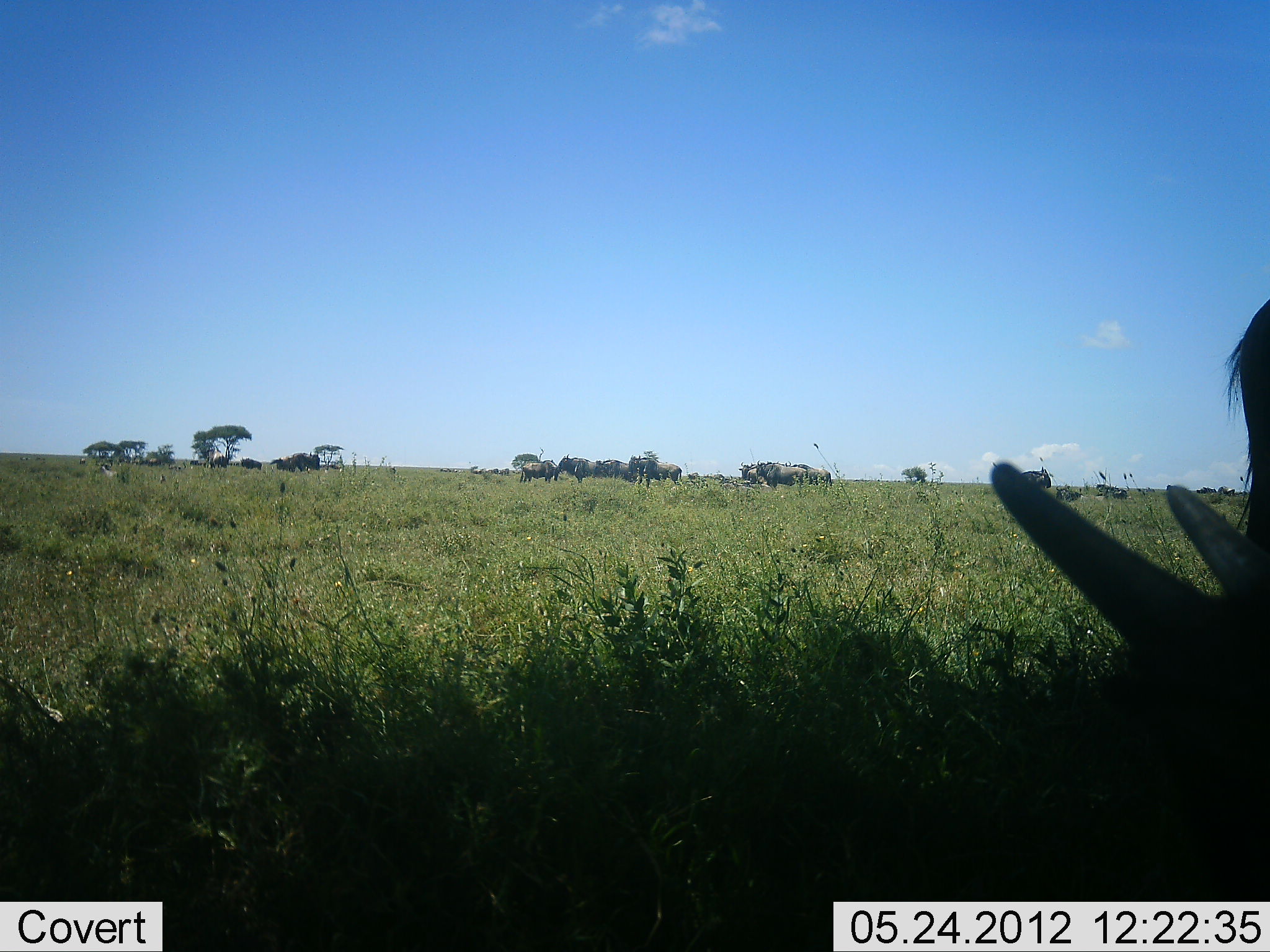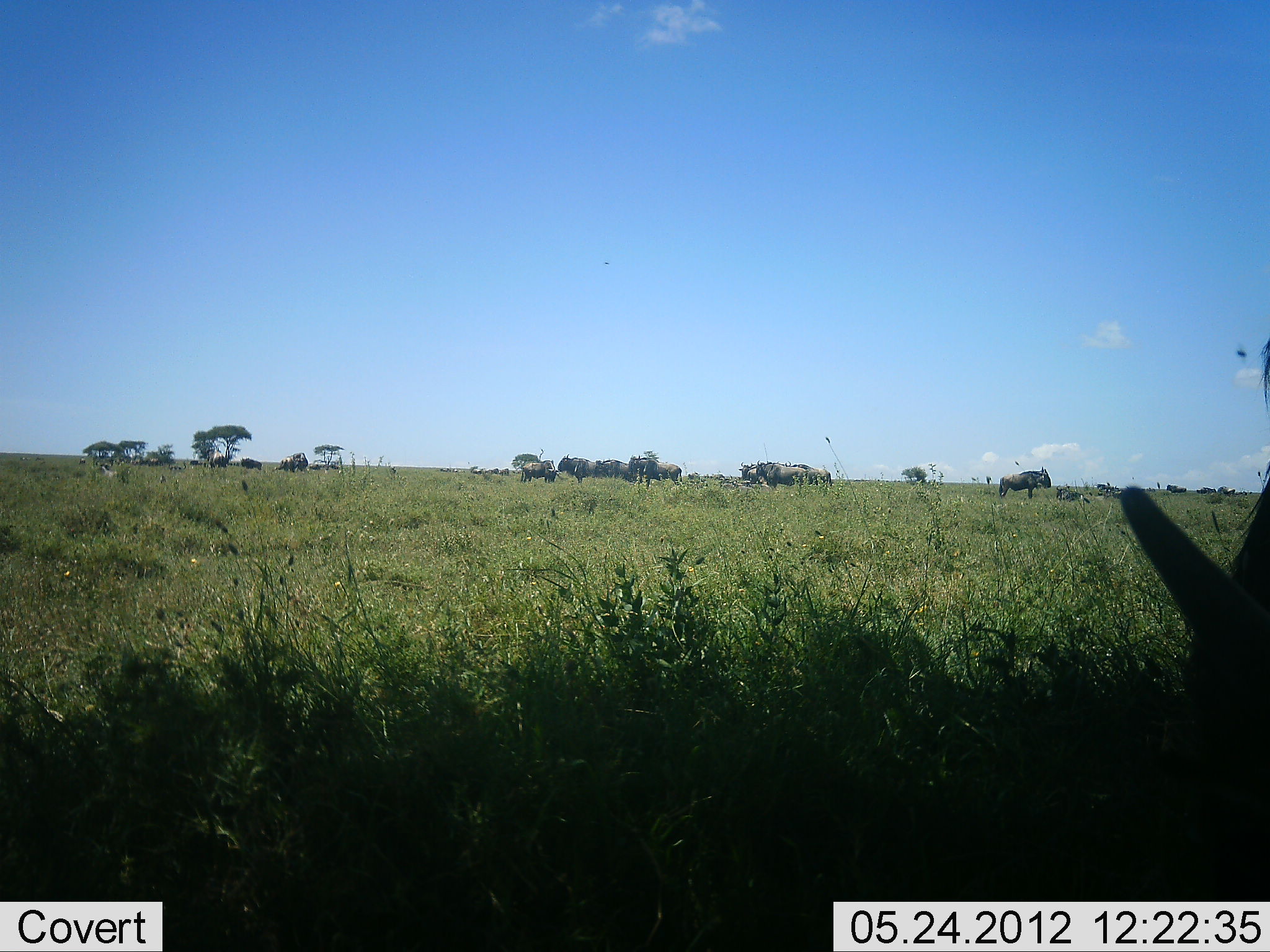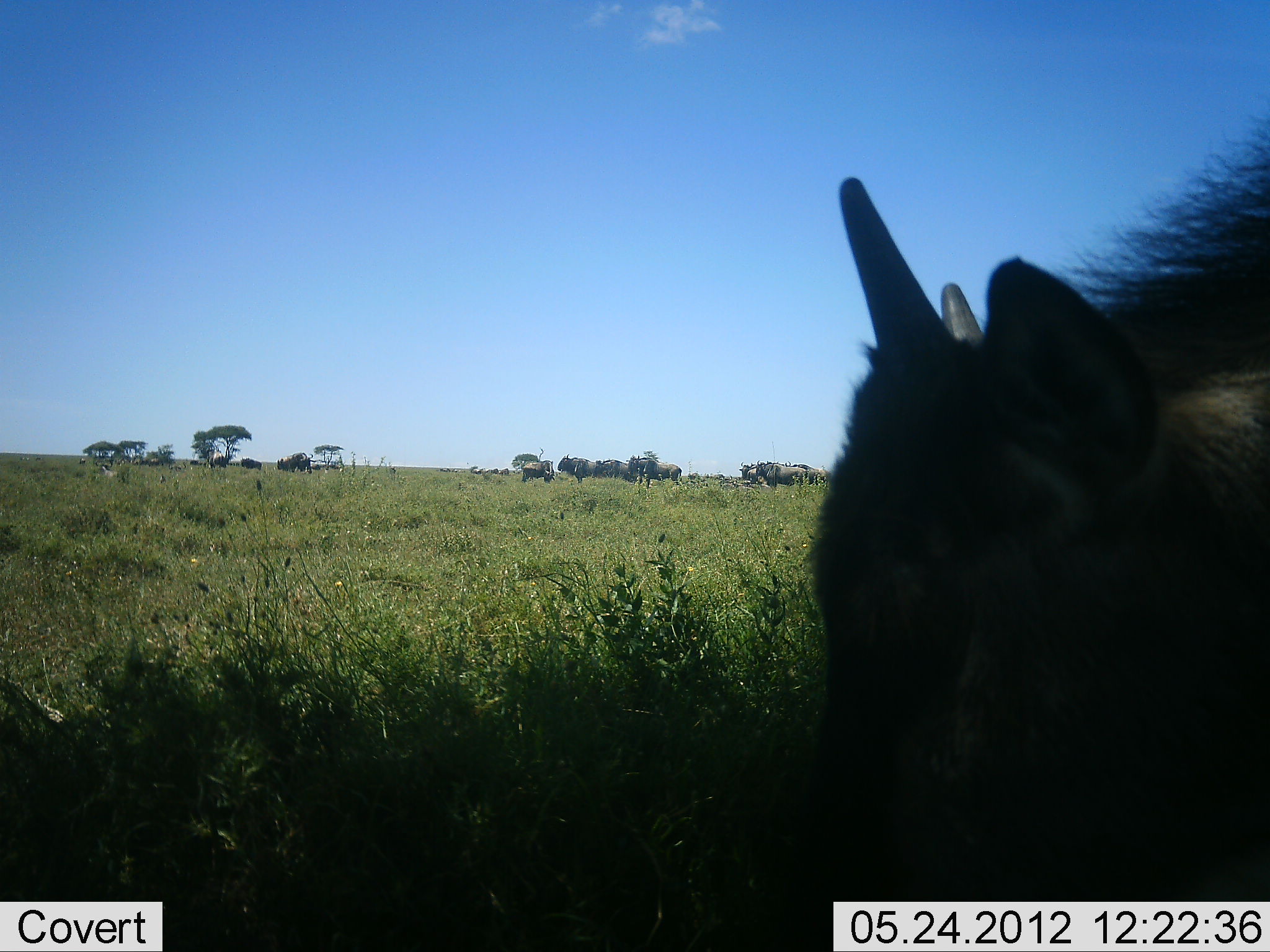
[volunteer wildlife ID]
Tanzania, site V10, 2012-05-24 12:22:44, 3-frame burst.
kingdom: Animalia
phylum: Chordata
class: Mammalia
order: Artiodactyla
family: Bovidae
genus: Connochaetes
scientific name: Connochaetes taurinus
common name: blue wildebeest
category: wildebeest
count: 11-50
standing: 80%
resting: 20%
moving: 60%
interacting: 0%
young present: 40%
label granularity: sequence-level